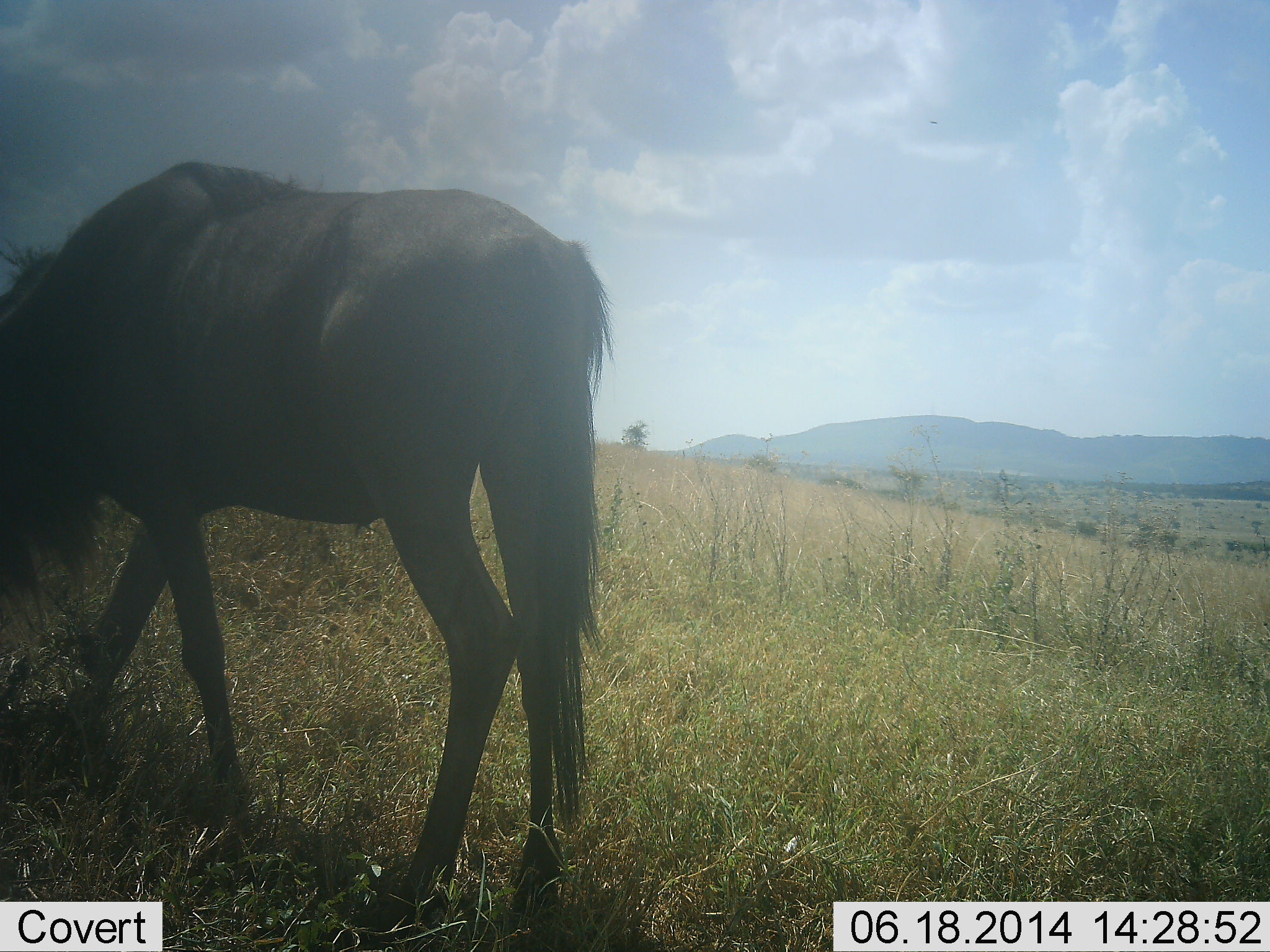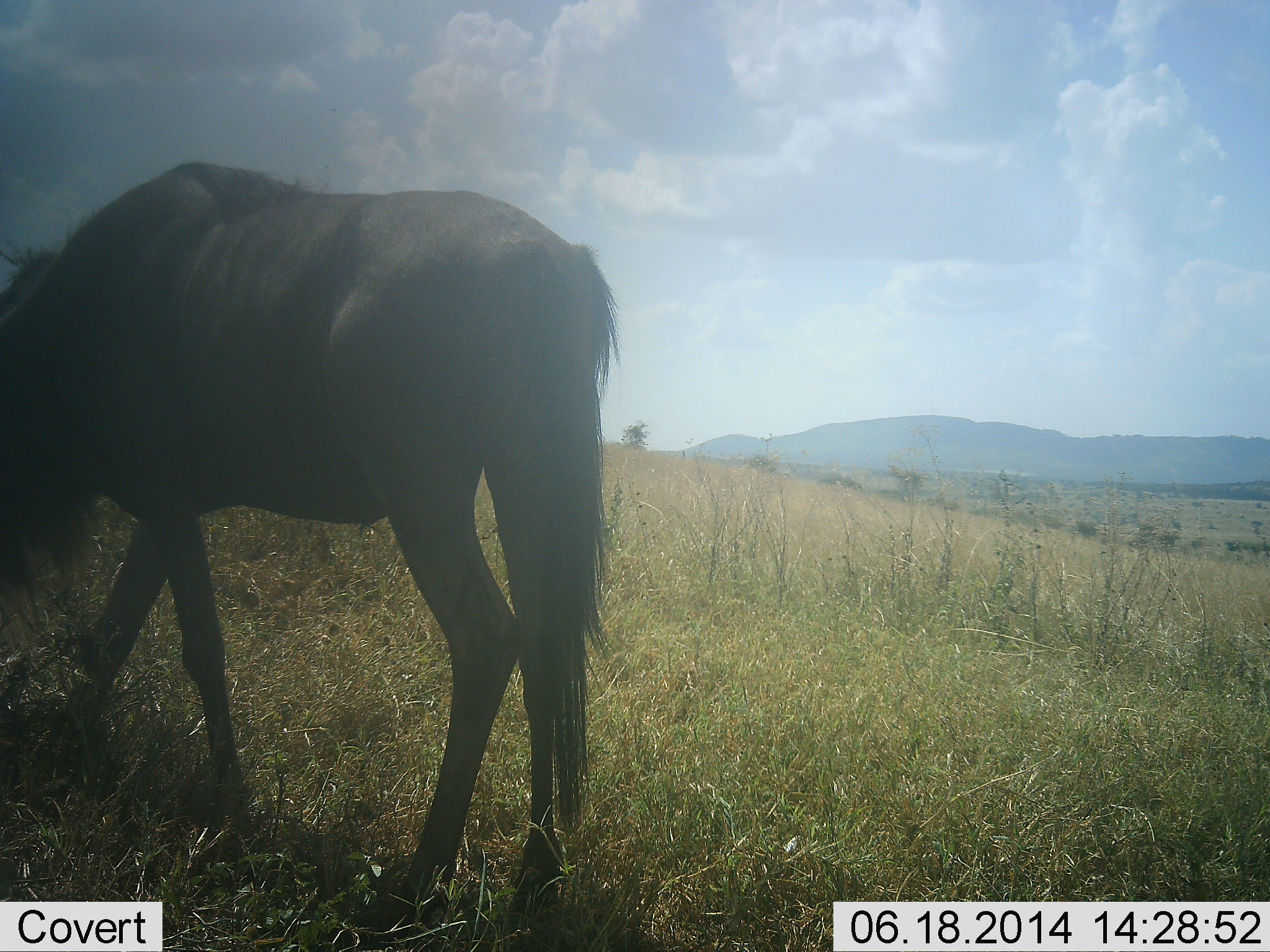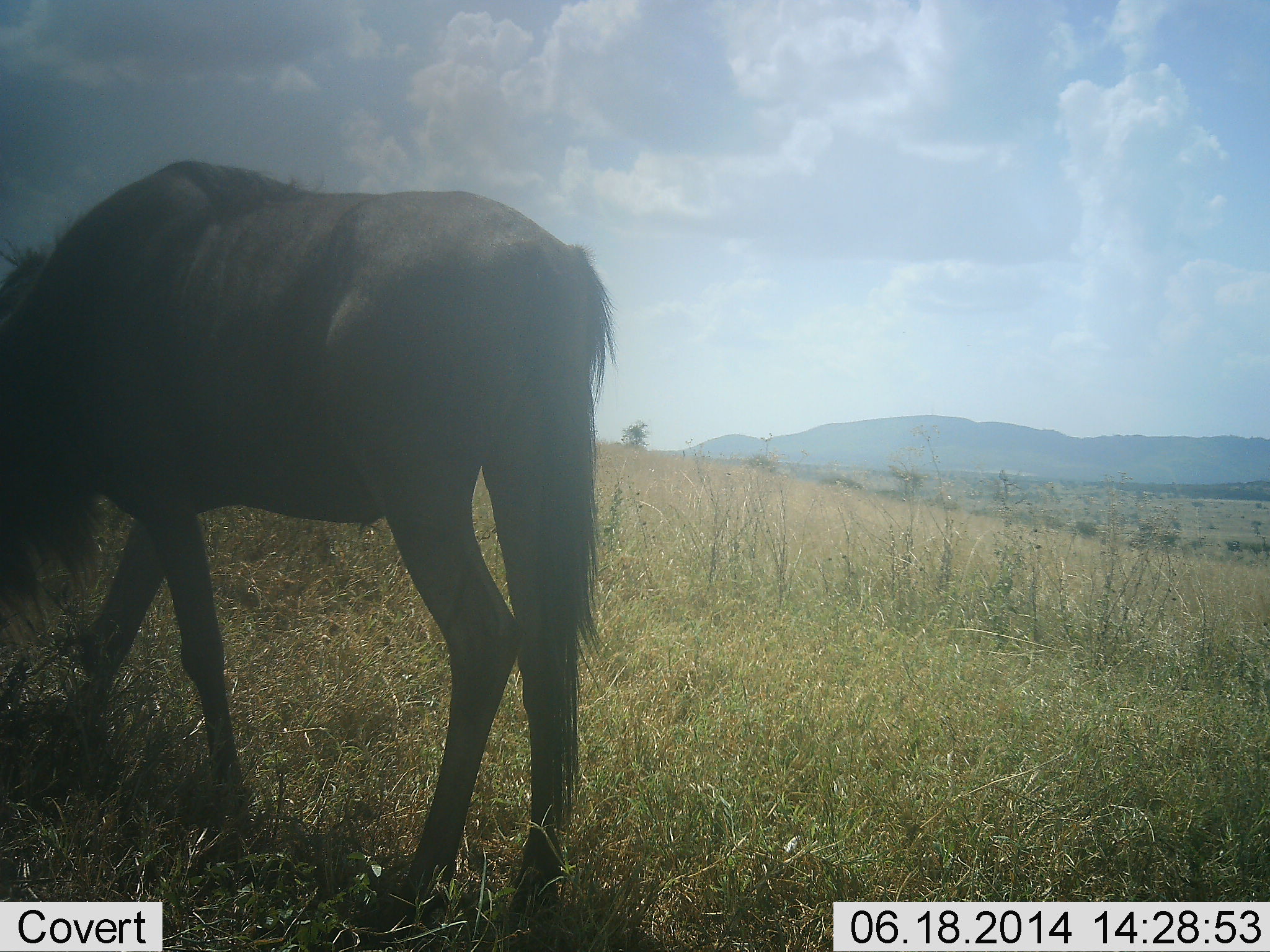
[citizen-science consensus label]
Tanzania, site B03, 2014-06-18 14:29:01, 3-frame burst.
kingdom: Animalia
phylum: Chordata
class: Mammalia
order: Artiodactyla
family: Bovidae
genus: Connochaetes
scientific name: Connochaetes taurinus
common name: blue wildebeest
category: wildebeest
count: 1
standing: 20%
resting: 0%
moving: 0%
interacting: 0%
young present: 0%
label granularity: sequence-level